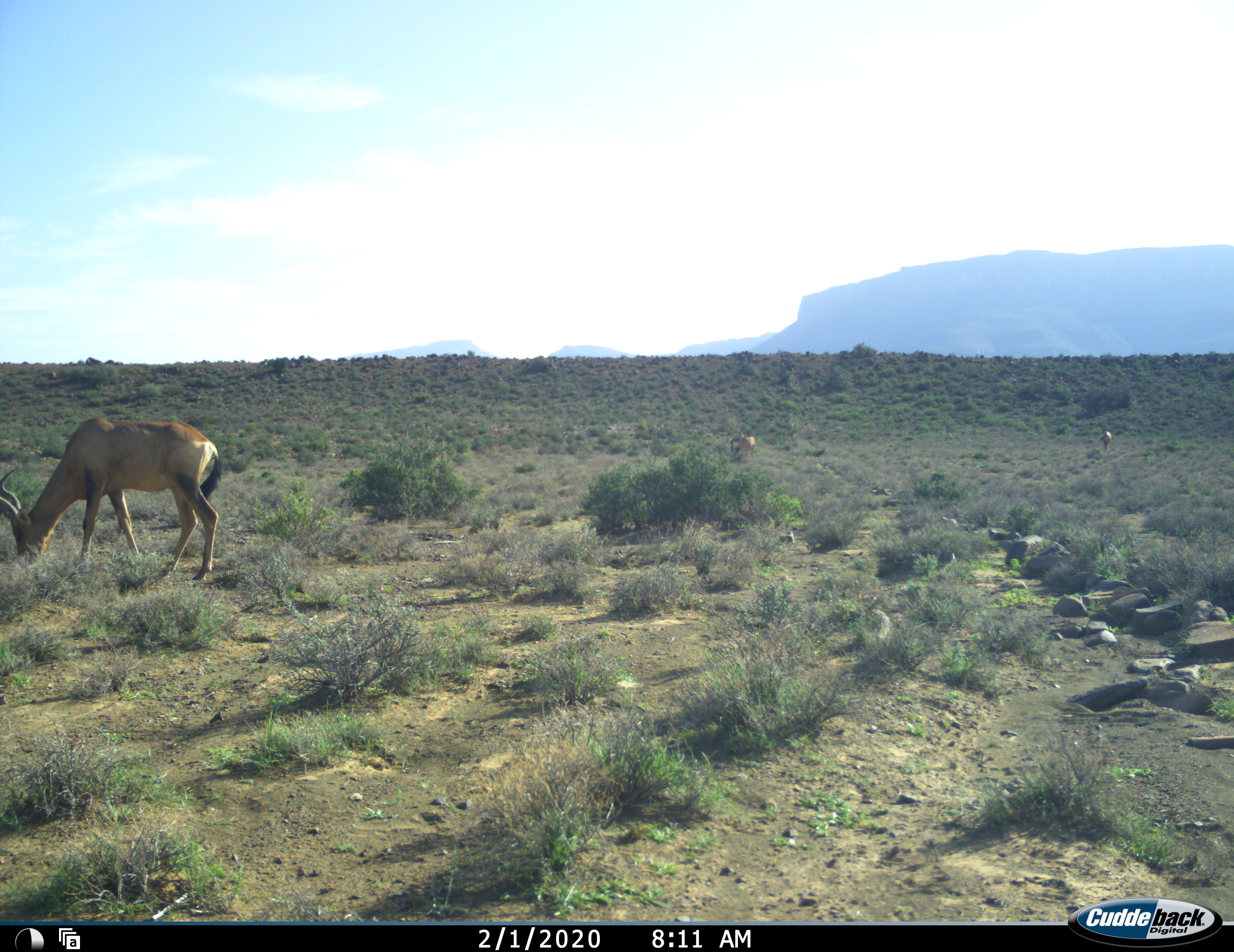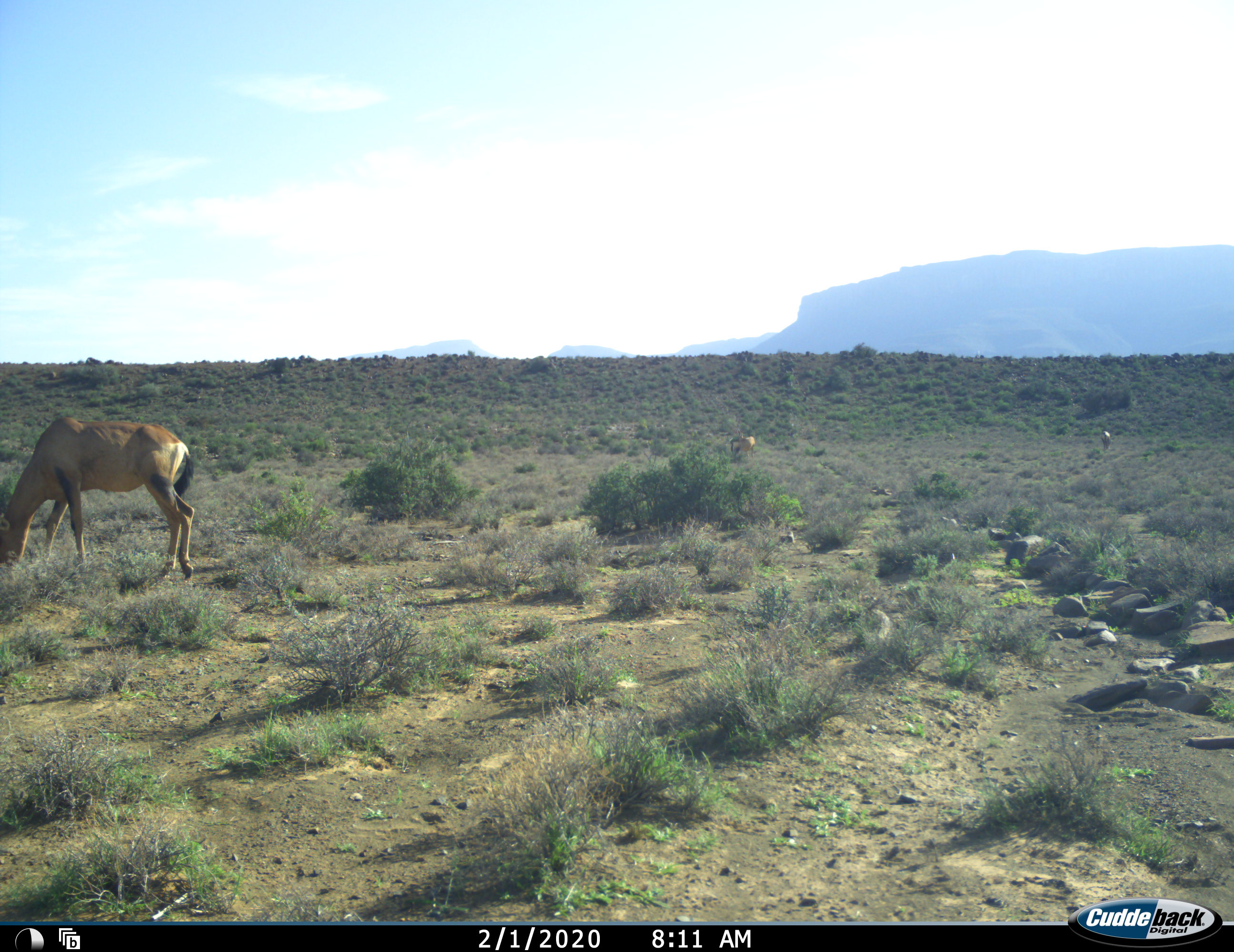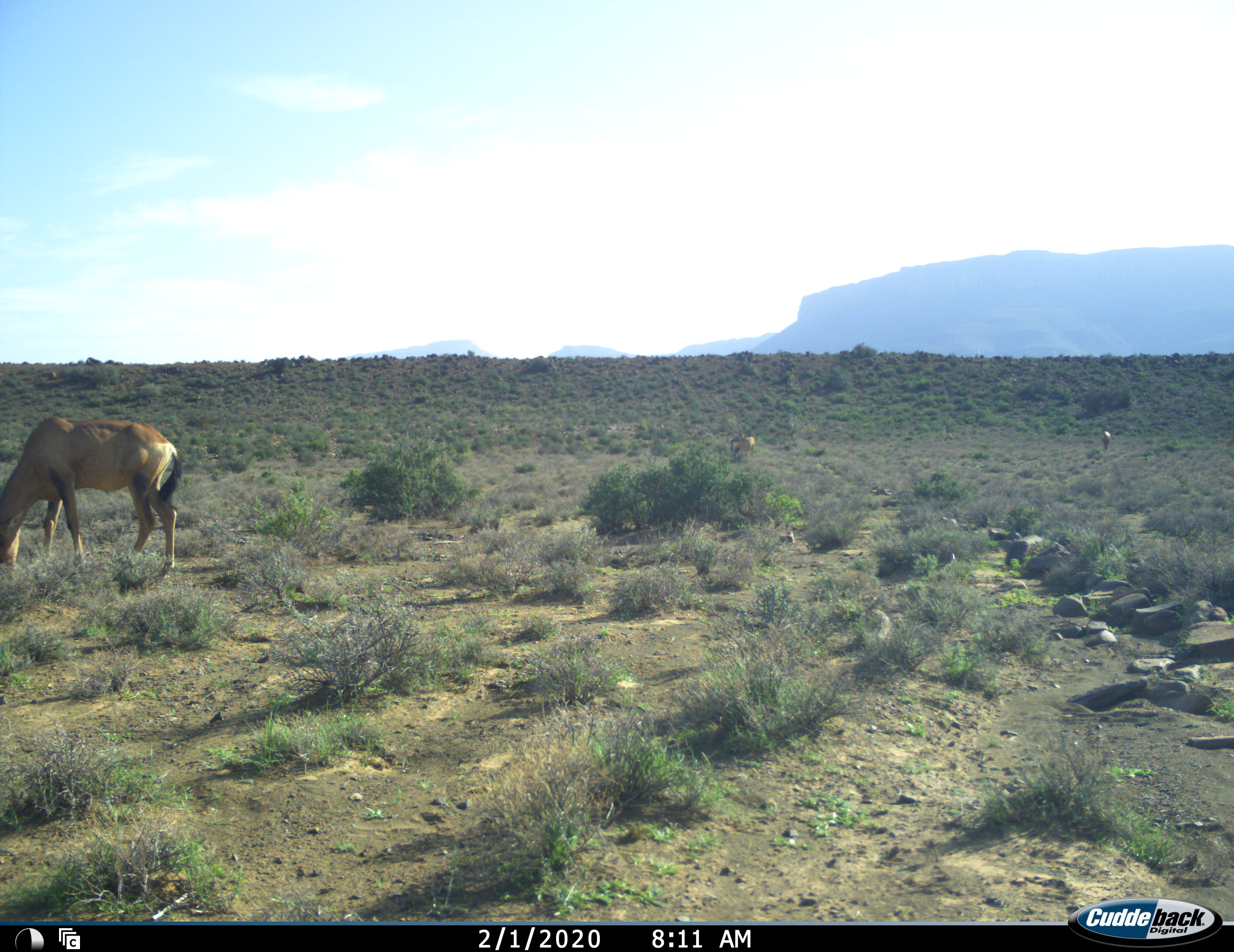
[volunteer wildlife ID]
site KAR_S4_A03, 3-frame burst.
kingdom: Animalia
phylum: Chordata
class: Mammalia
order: Artiodactyla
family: Bovidae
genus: Alcelaphus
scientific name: Alcelaphus buselaphus caama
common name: red hartebeest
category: hartebeestred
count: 3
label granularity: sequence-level